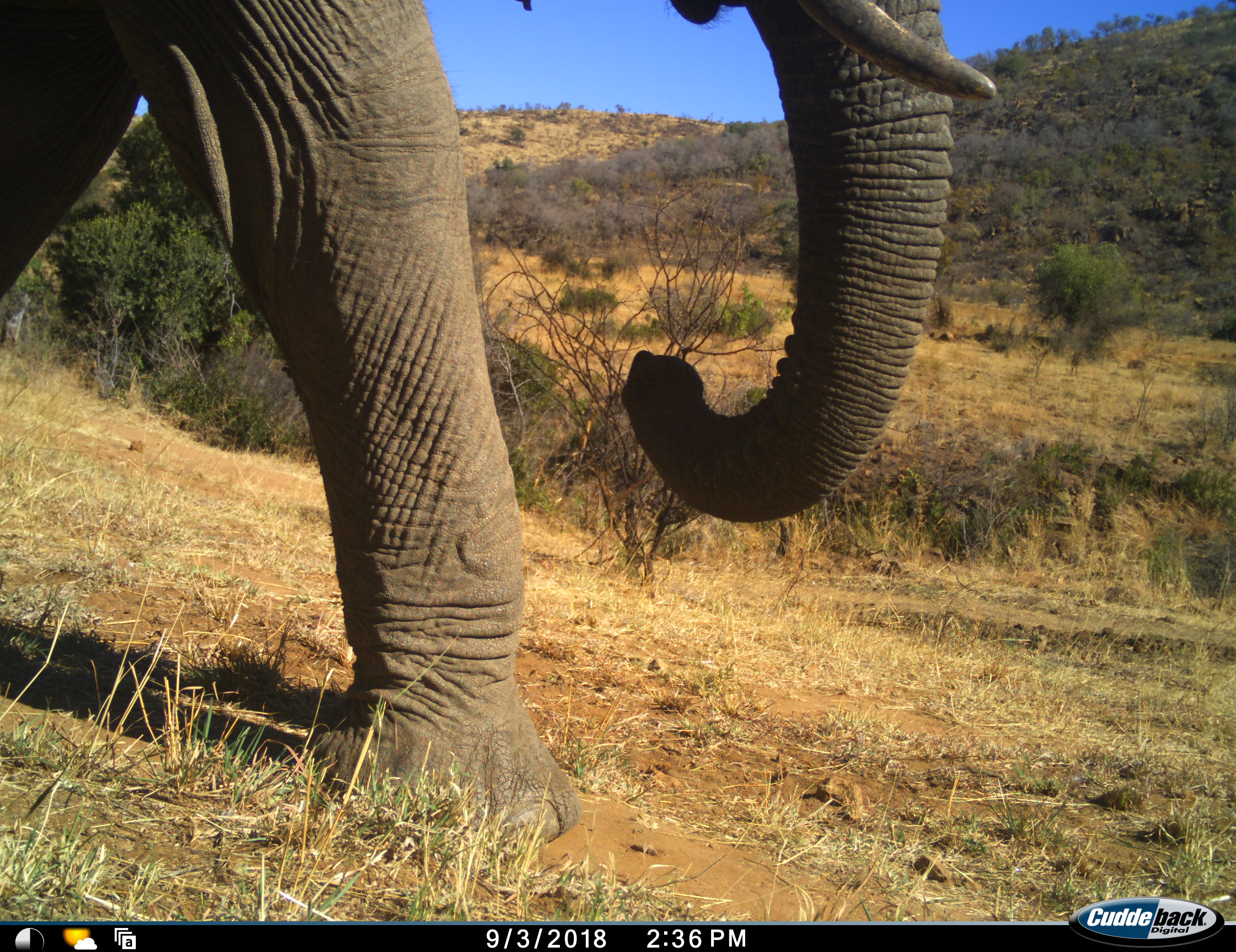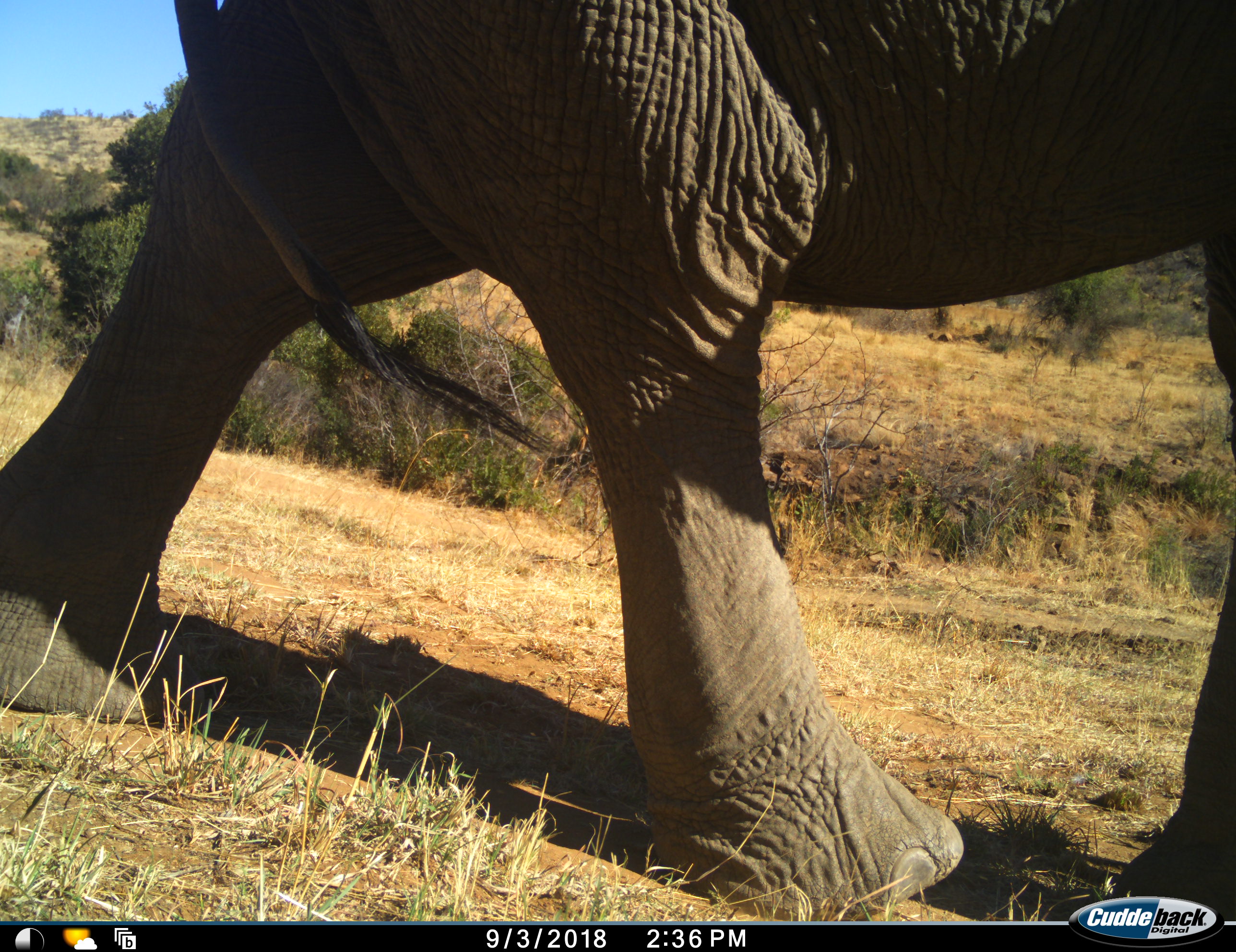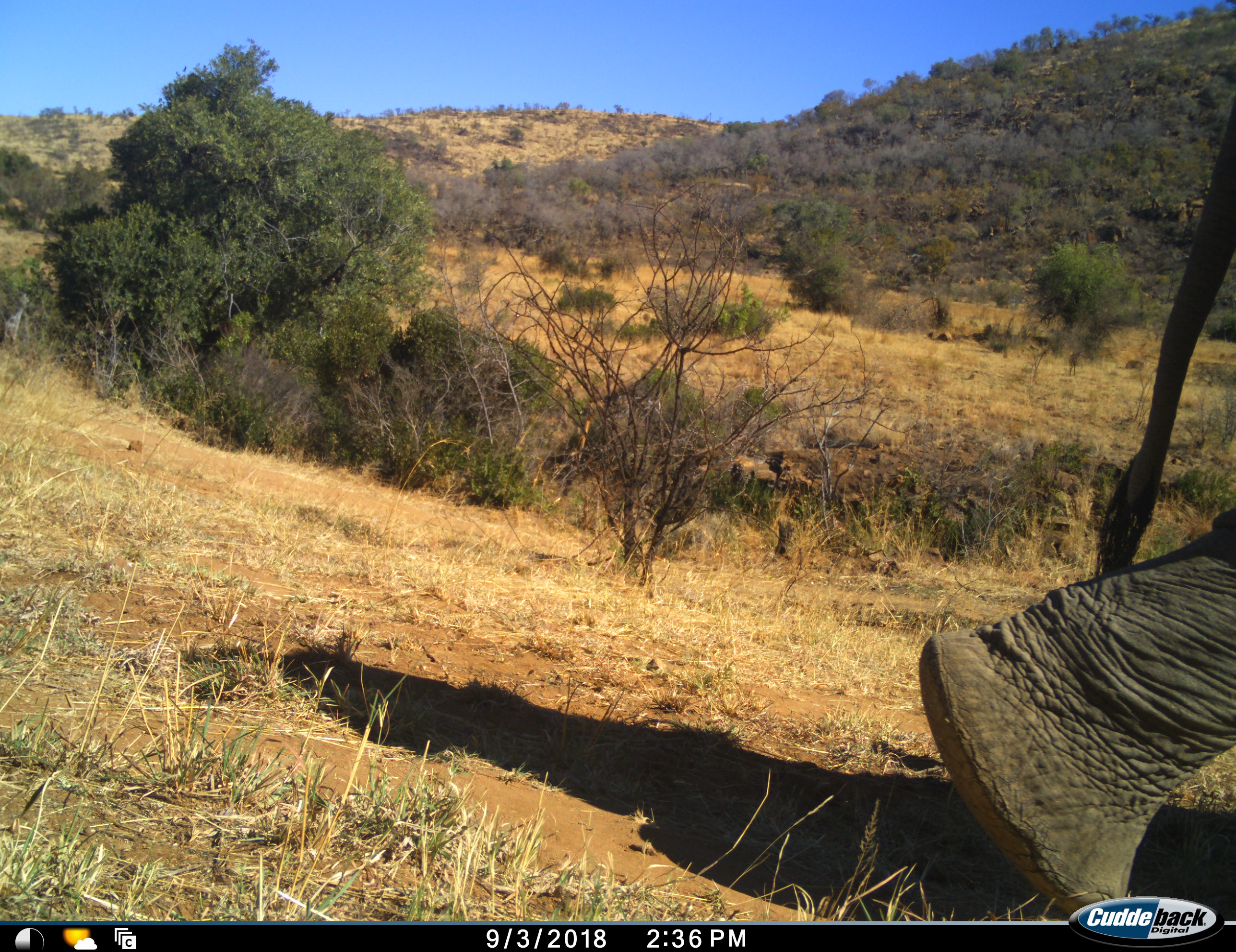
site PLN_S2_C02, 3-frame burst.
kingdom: Animalia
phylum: Chordata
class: Mammalia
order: Proboscidea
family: Elephantidae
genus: Loxodonta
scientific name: Loxodonta africana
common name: african bush elephant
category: elephant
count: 1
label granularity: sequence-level